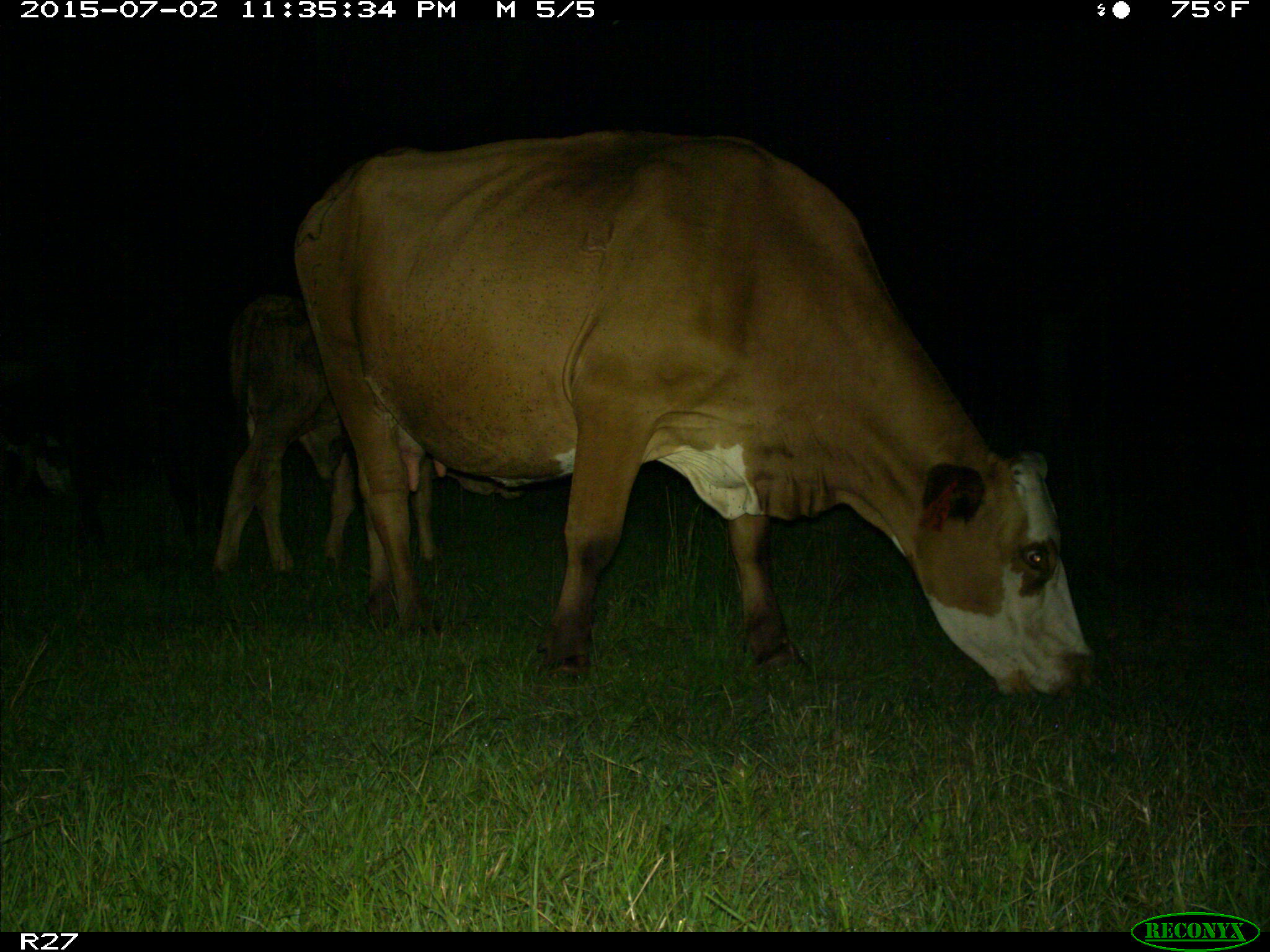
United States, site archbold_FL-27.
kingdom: Animalia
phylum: Chordata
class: Mammalia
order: Artiodactyla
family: Bovidae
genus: Bos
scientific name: Bos taurus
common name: domestic cow